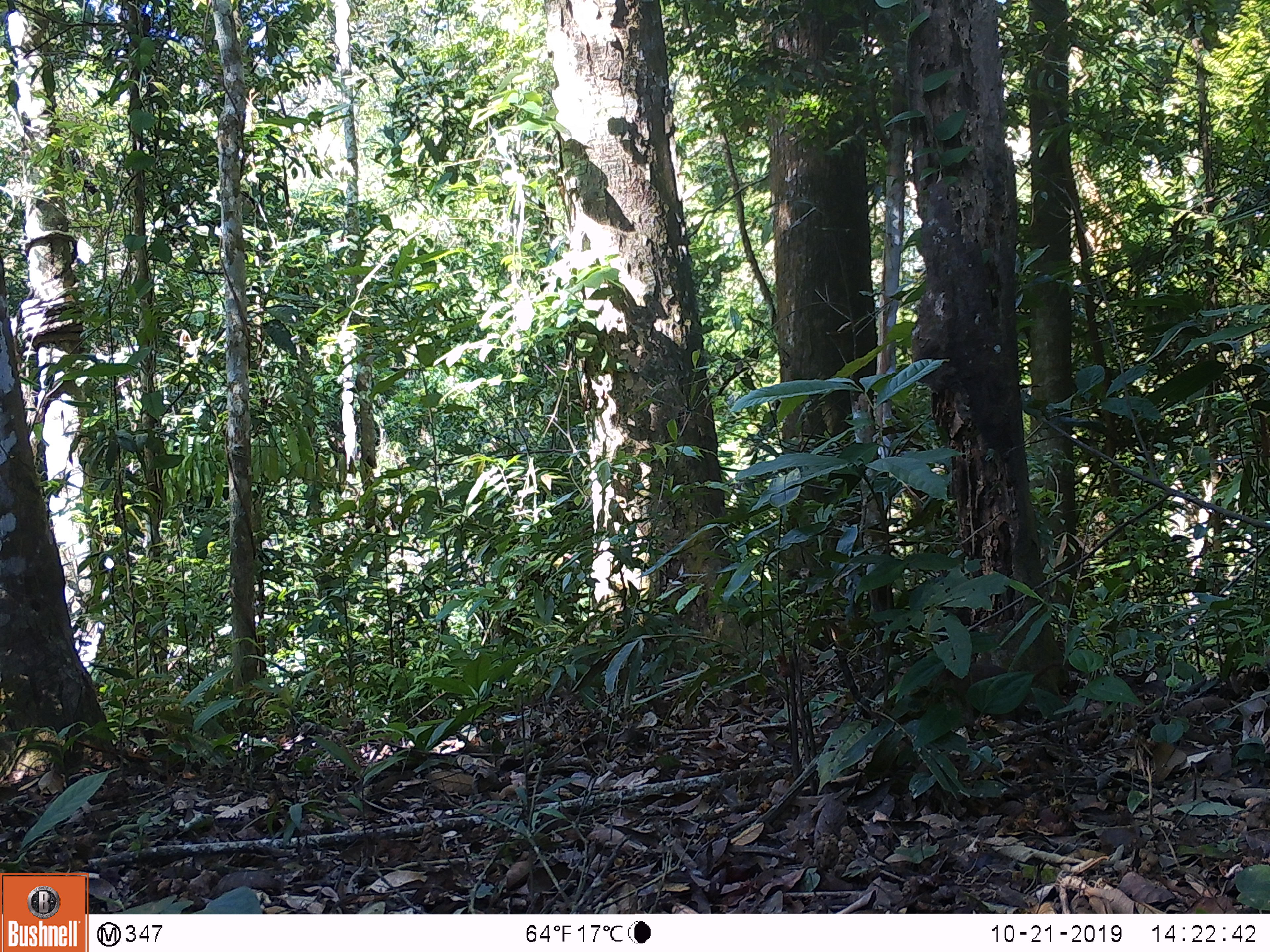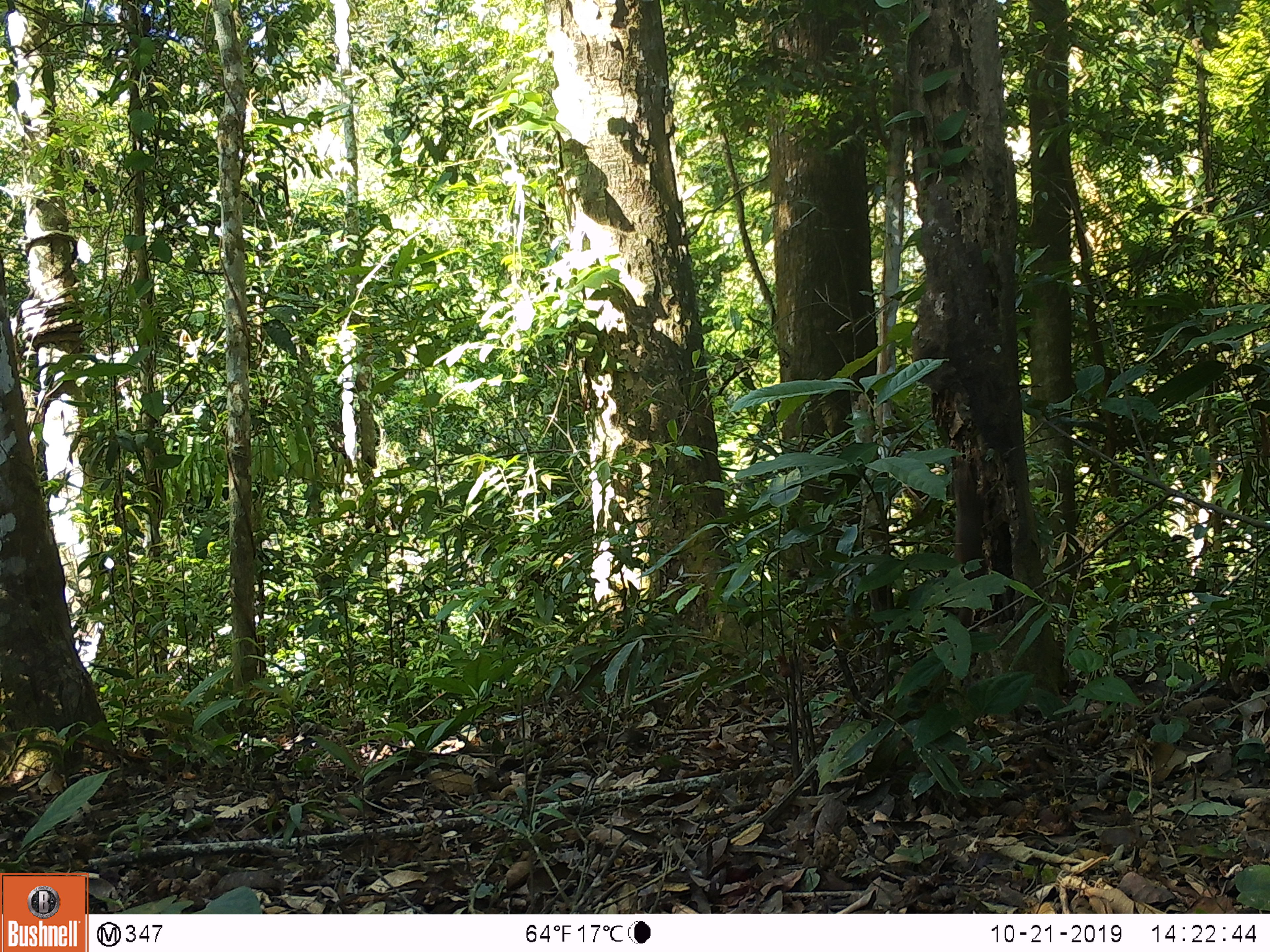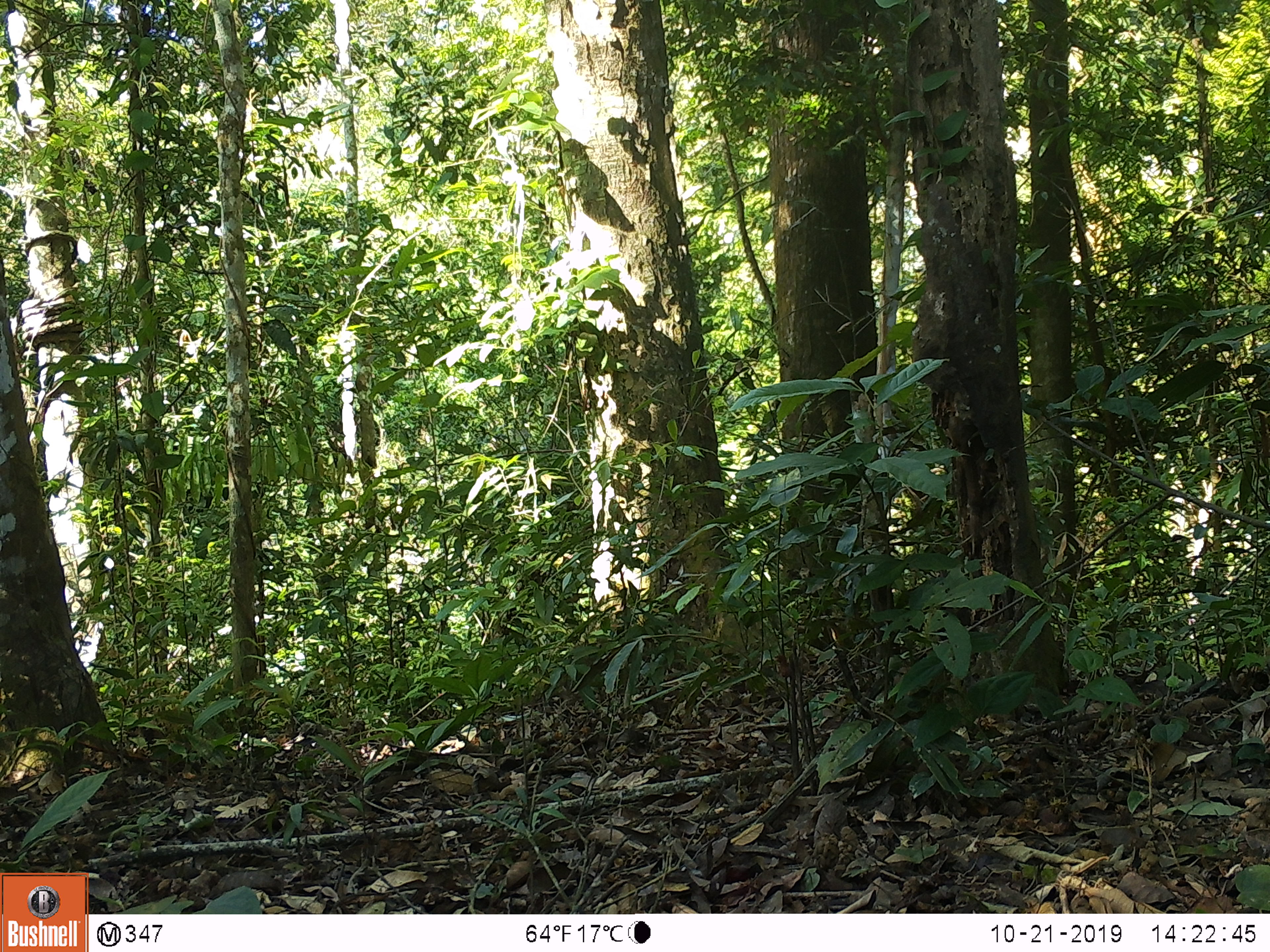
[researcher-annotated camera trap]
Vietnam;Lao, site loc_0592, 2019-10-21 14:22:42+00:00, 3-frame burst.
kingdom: Animalia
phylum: Chordata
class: Mammalia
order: Scandentia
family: Tupaiidae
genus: Tupaia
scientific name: Tupaia belangeri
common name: northern treeshrew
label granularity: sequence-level